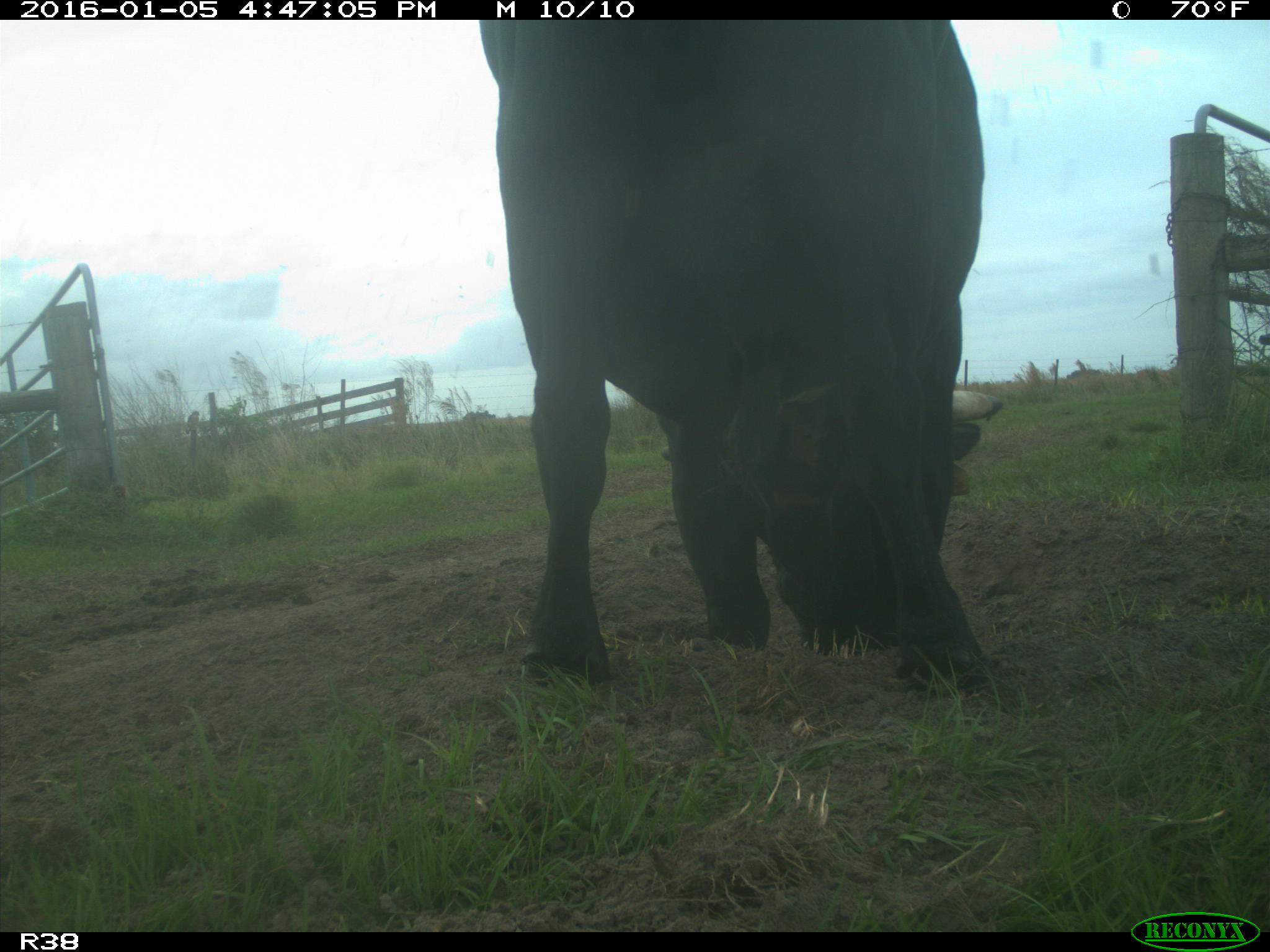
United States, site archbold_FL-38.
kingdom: Animalia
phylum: Chordata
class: Mammalia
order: Artiodactyla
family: Bovidae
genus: Bos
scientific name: Bos taurus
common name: domestic cow